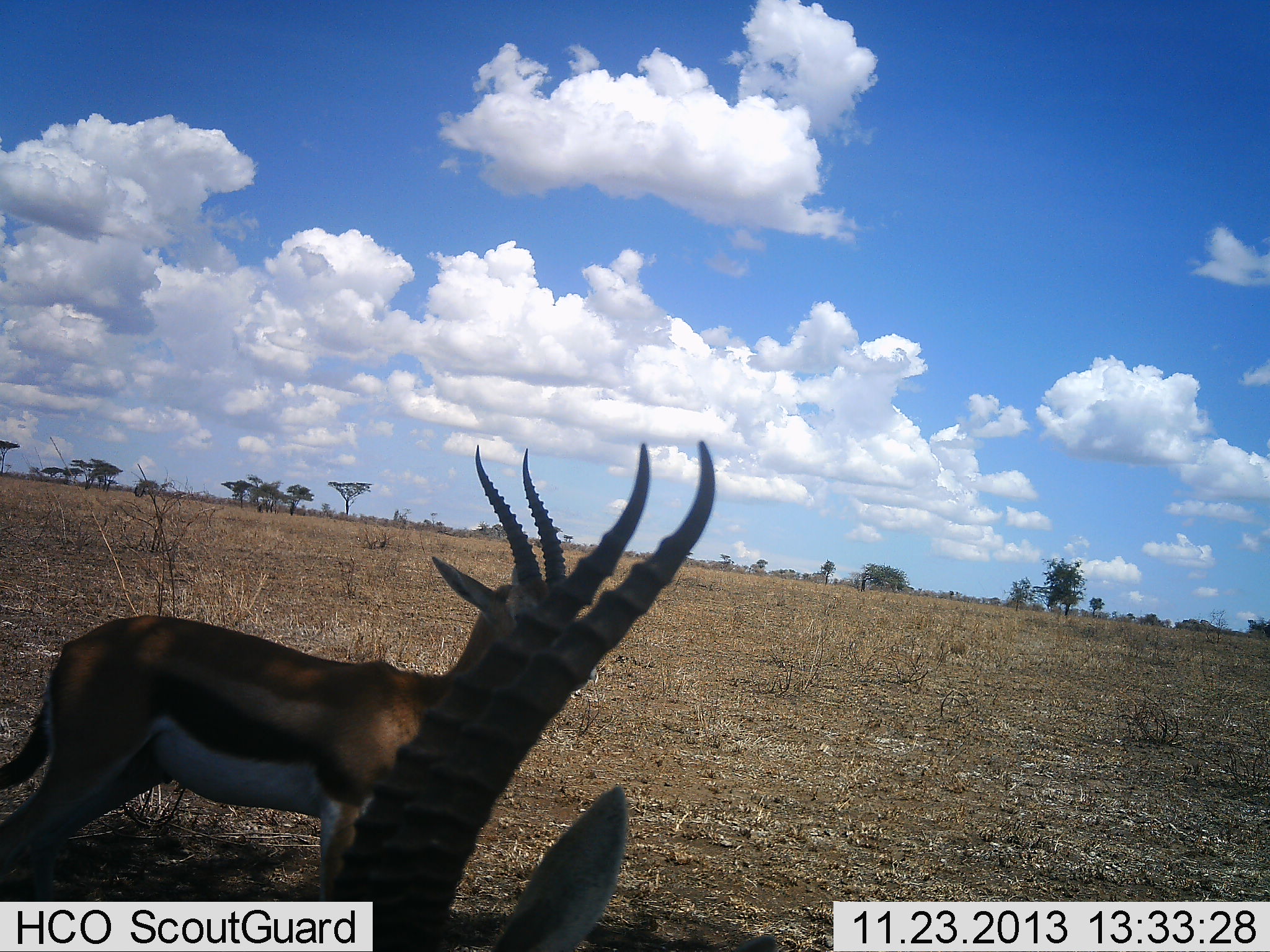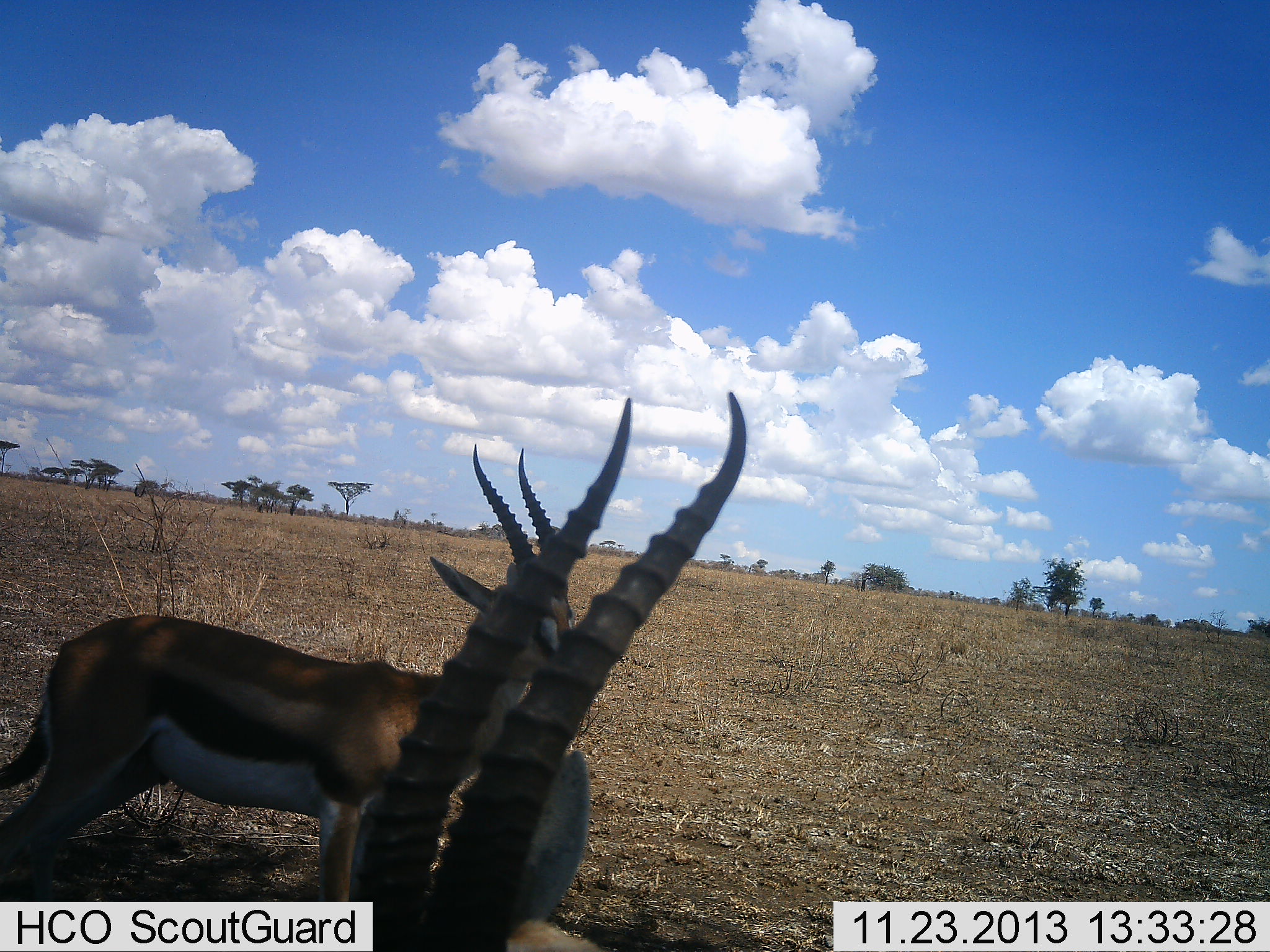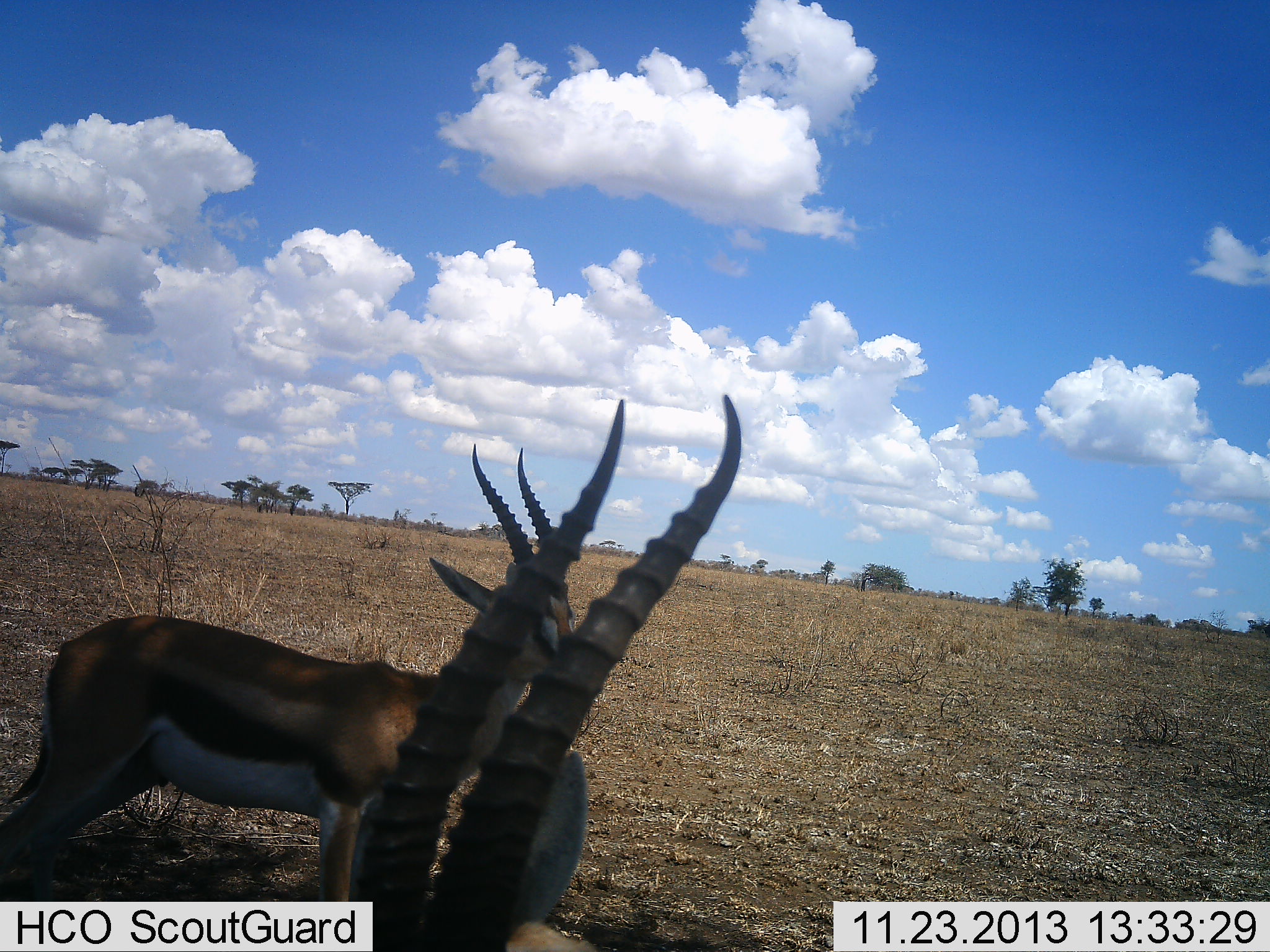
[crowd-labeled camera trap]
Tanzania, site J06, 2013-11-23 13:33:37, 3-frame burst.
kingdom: Animalia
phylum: Chordata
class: Mammalia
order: Artiodactyla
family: Bovidae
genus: Eudorcas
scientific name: Eudorcas thomsonii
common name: thomson's gazelle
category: gazellethomsons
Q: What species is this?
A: Gazellethomsons (thomson's gazelle) (Eudorcas thomsonii).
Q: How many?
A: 2.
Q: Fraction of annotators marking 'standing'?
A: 100%.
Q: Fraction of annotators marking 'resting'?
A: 0%.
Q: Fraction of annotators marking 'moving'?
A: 0%.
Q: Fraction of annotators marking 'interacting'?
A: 0%.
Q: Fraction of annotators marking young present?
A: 0%.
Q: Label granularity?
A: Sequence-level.